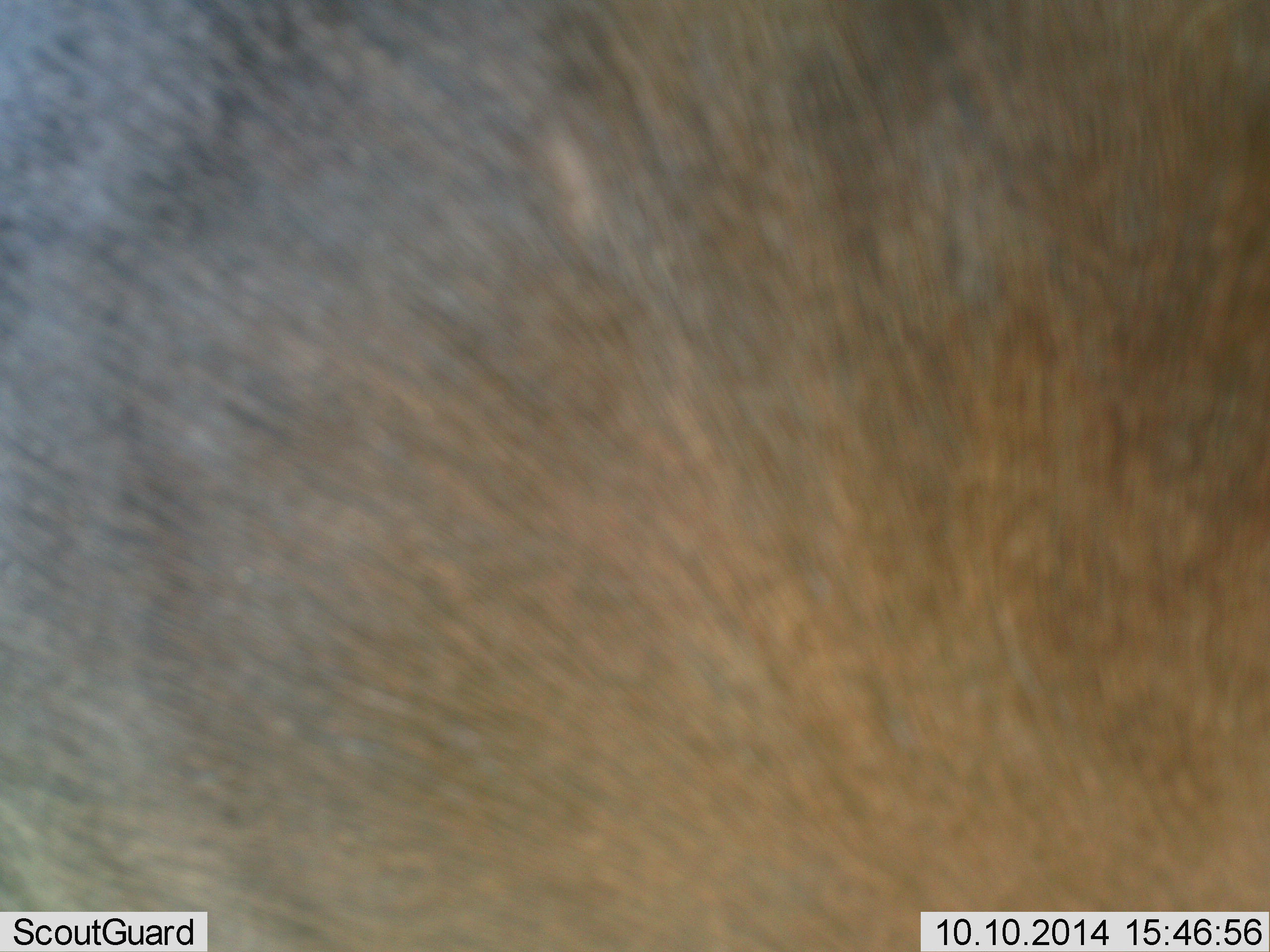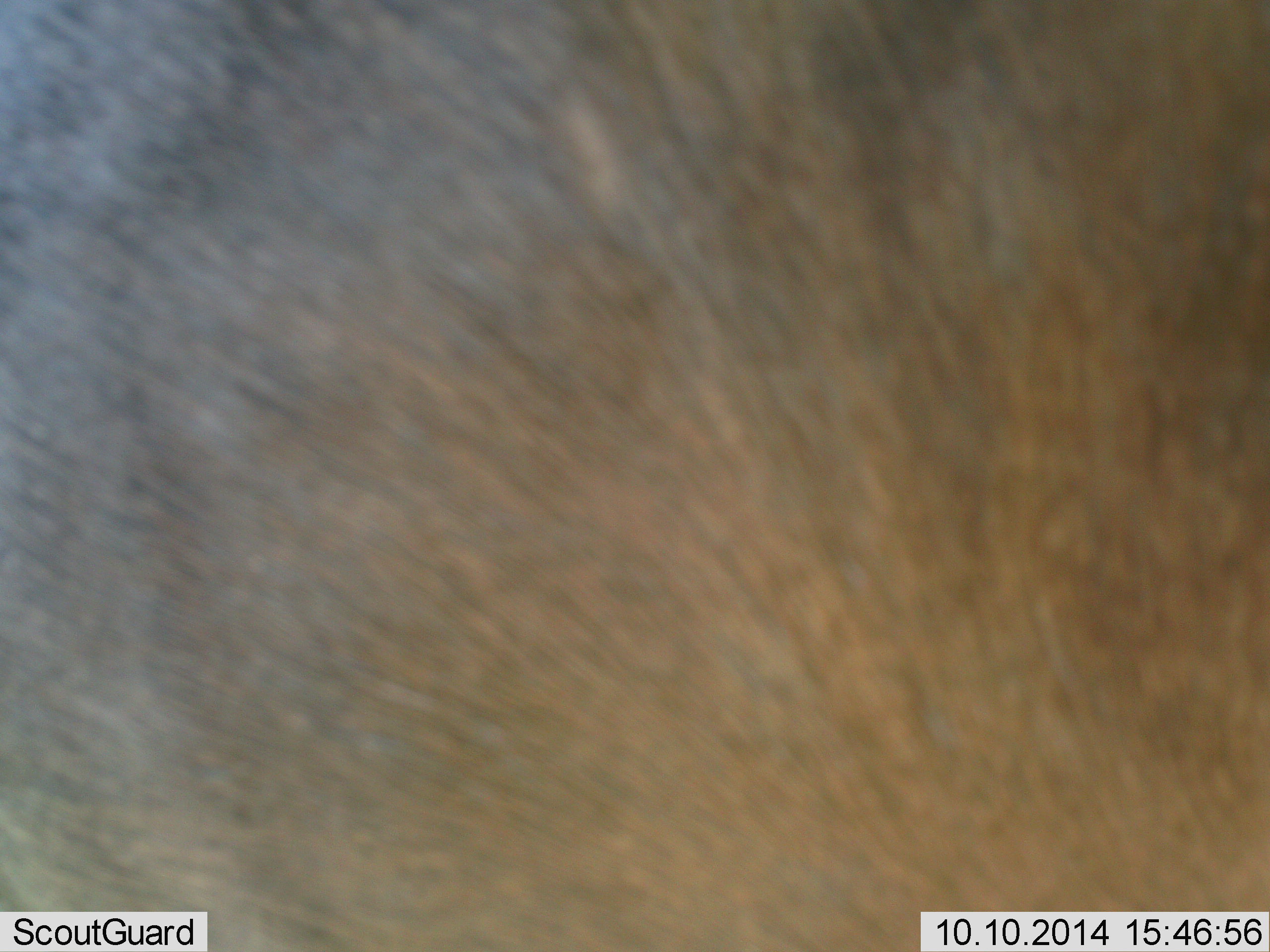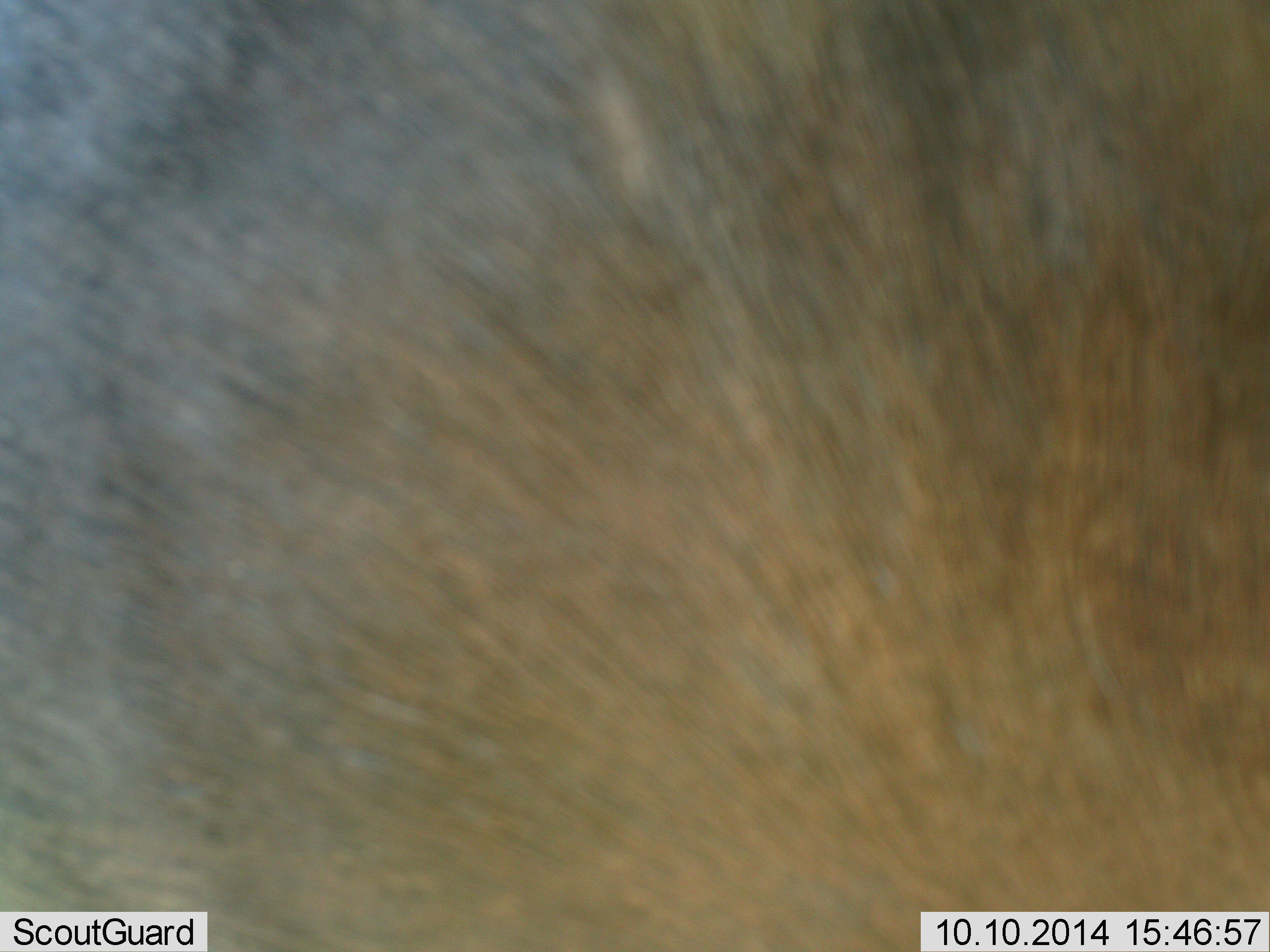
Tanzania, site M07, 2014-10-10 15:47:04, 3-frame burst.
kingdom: Animalia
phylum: Chordata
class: Mammalia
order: Artiodactyla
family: Bovidae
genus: Connochaetes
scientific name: Connochaetes taurinus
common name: blue wildebeest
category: wildebeest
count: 1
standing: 80%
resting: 0%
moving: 10%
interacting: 10%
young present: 0%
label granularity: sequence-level